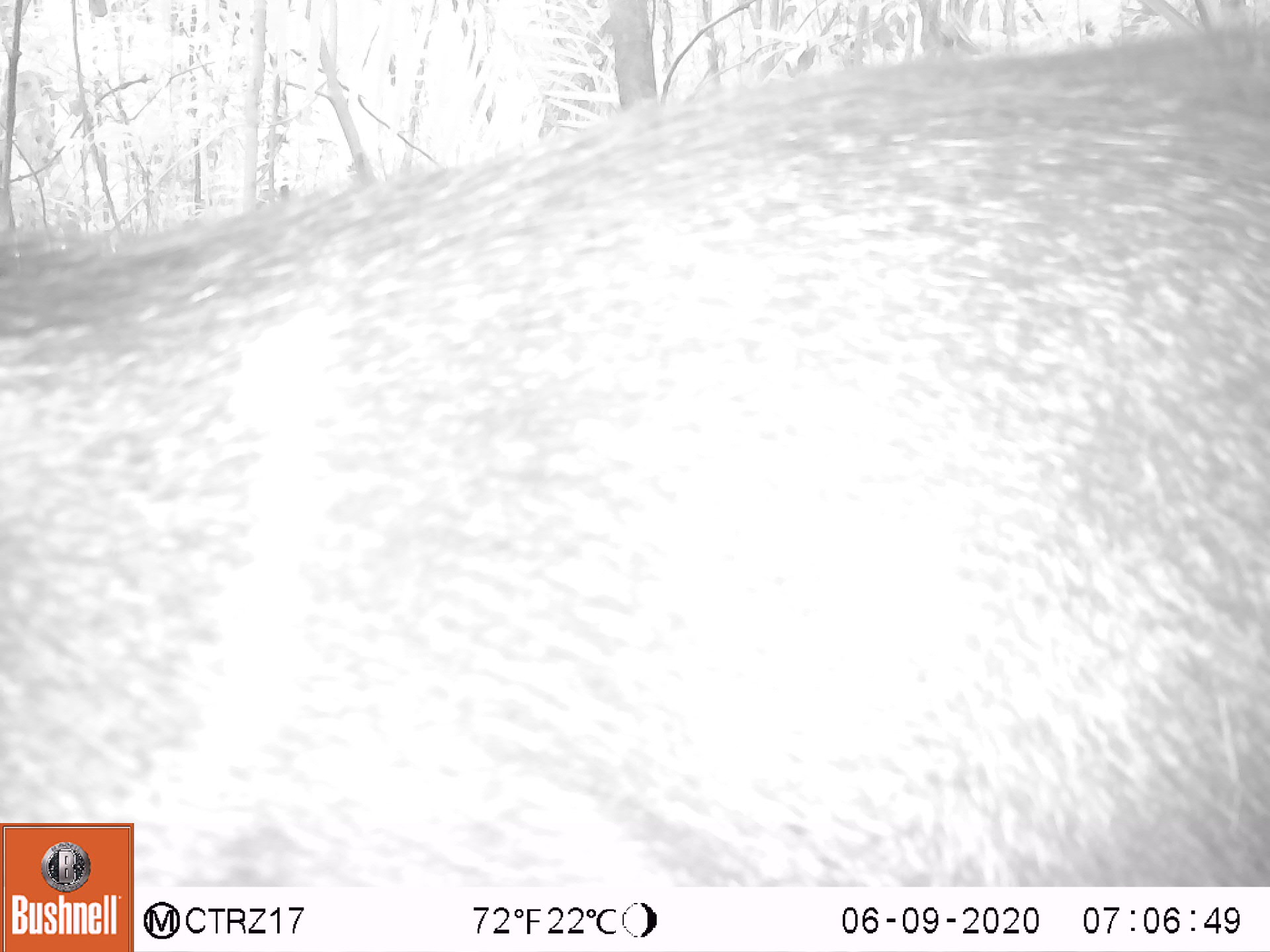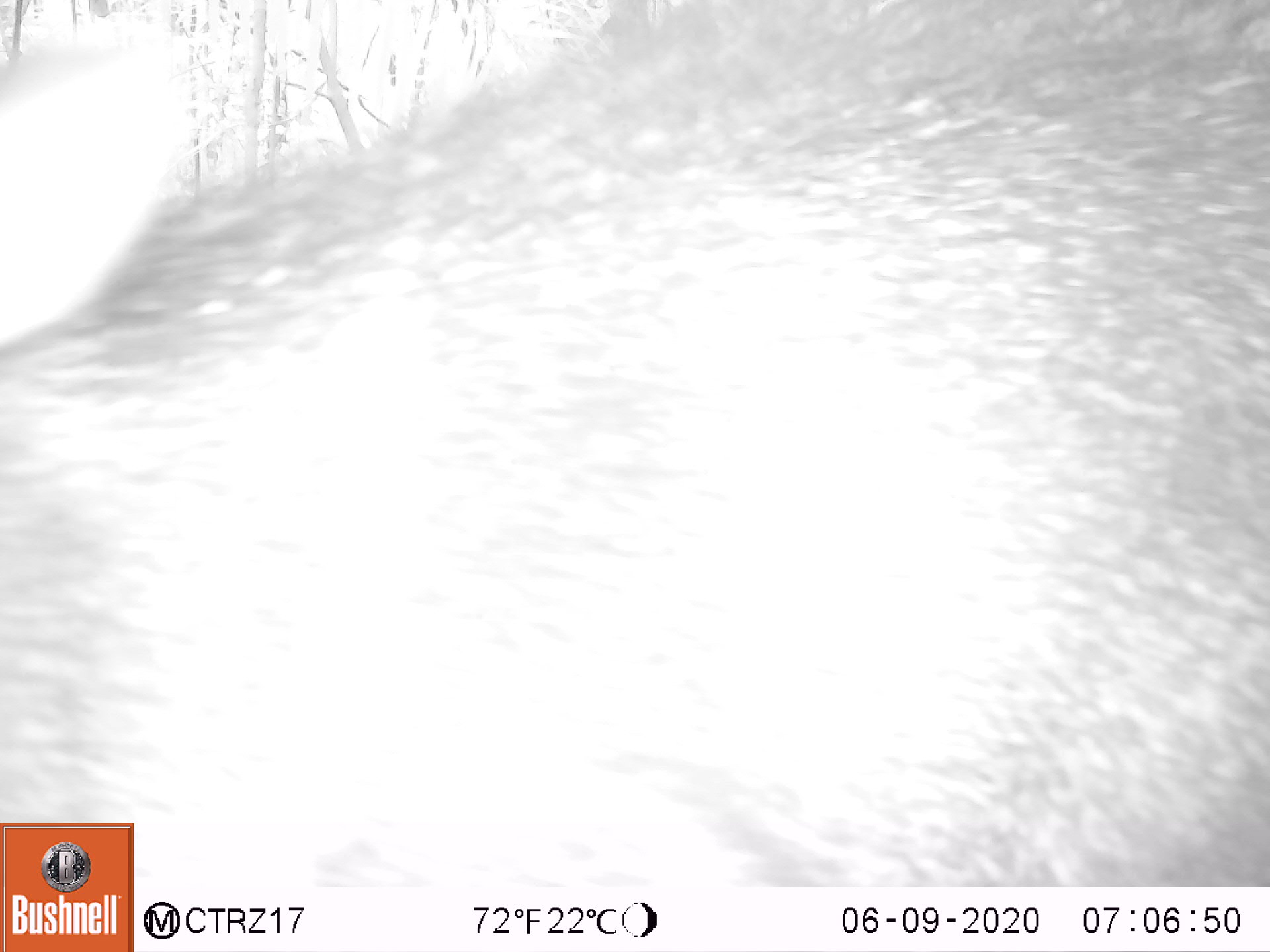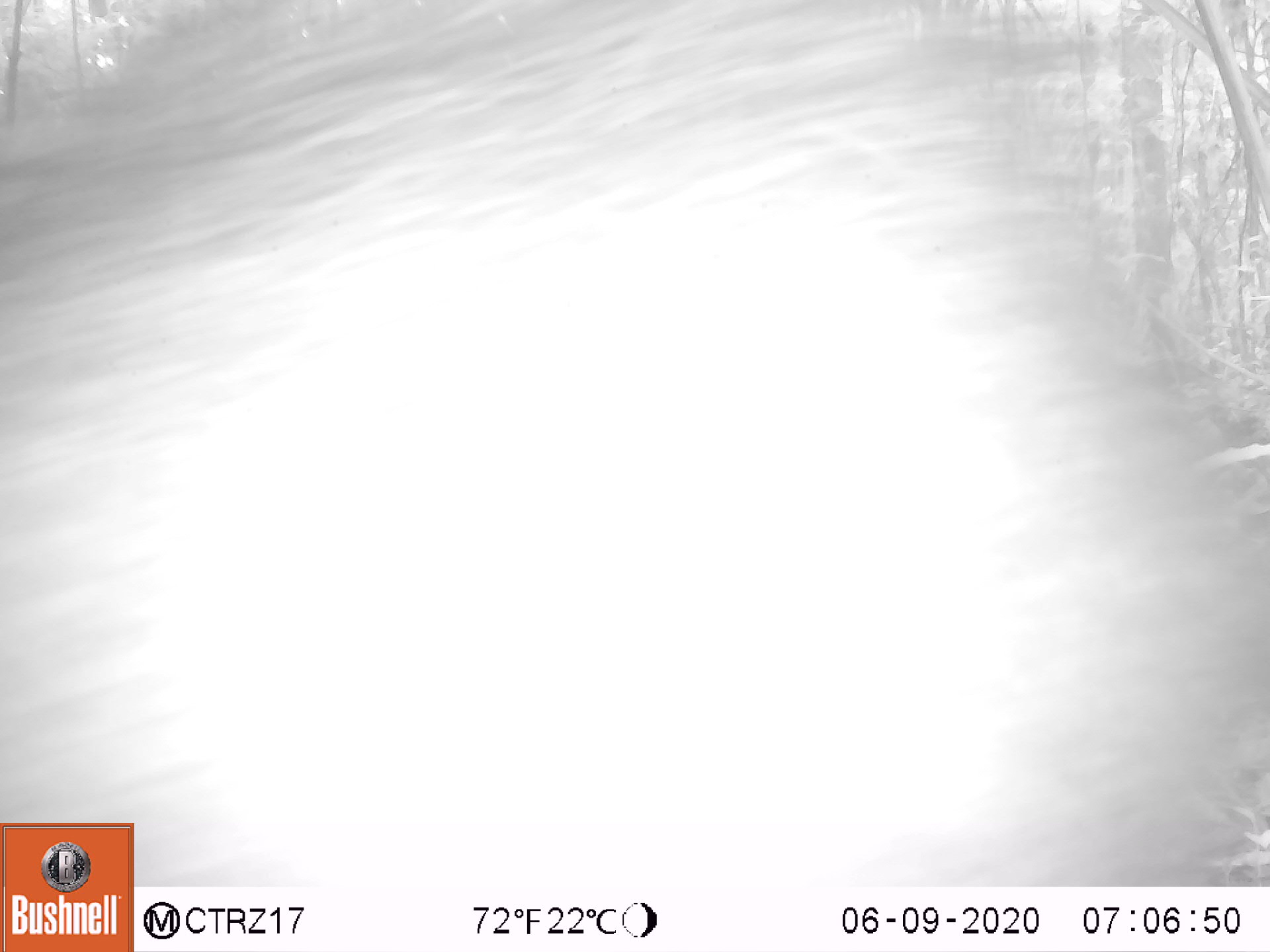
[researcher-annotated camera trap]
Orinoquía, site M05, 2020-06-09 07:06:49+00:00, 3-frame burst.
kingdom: Animalia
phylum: Chordata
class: Mammalia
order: Artiodactyla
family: Tayassuidae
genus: Pecari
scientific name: Pecari tajacu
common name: collared peccary